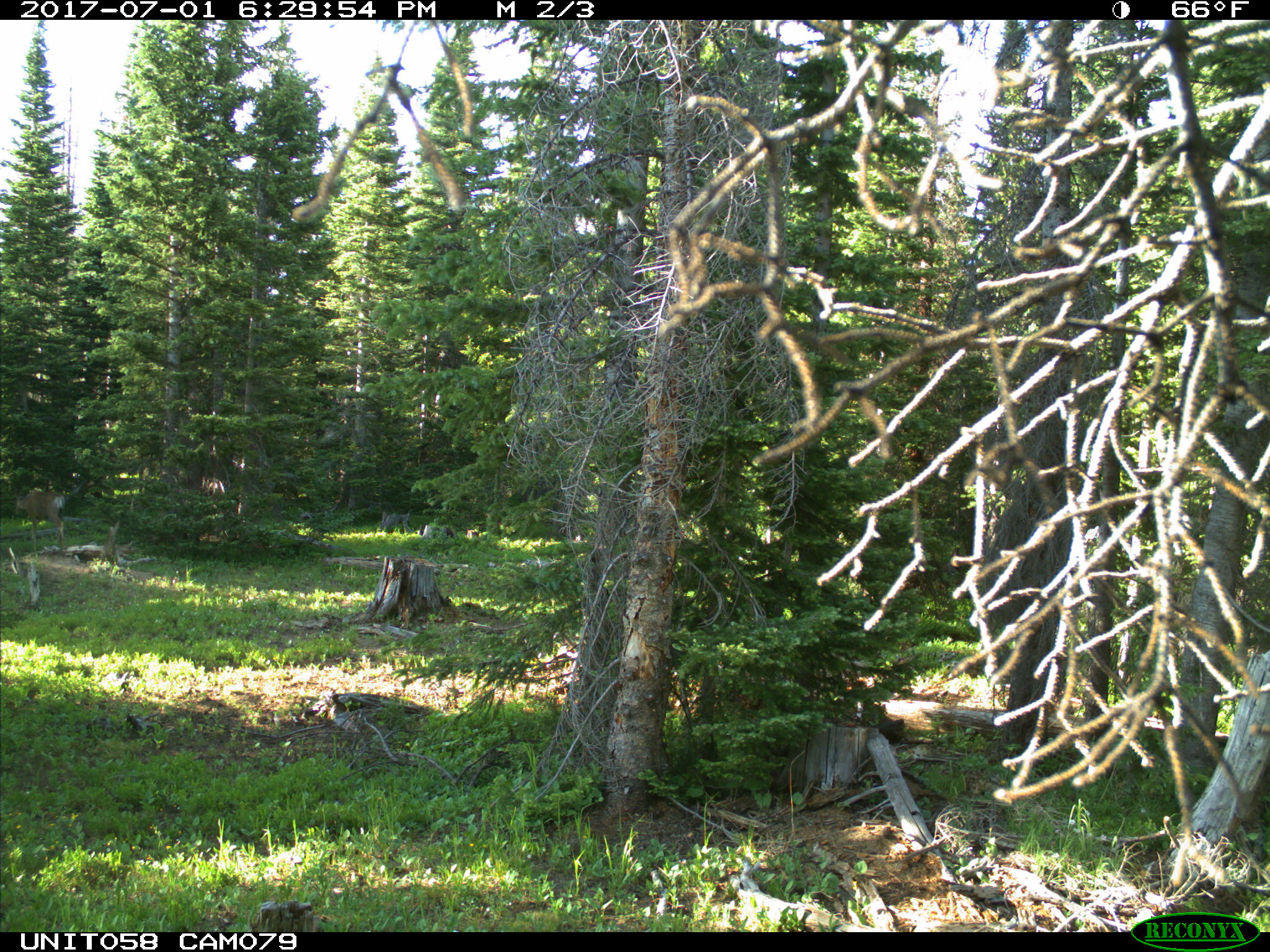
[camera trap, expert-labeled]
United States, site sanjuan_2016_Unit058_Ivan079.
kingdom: Animalia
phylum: Chordata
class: Mammalia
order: Artiodactyla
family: Cervidae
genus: Odocoileus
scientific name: Odocoileus hemionus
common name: mule deer